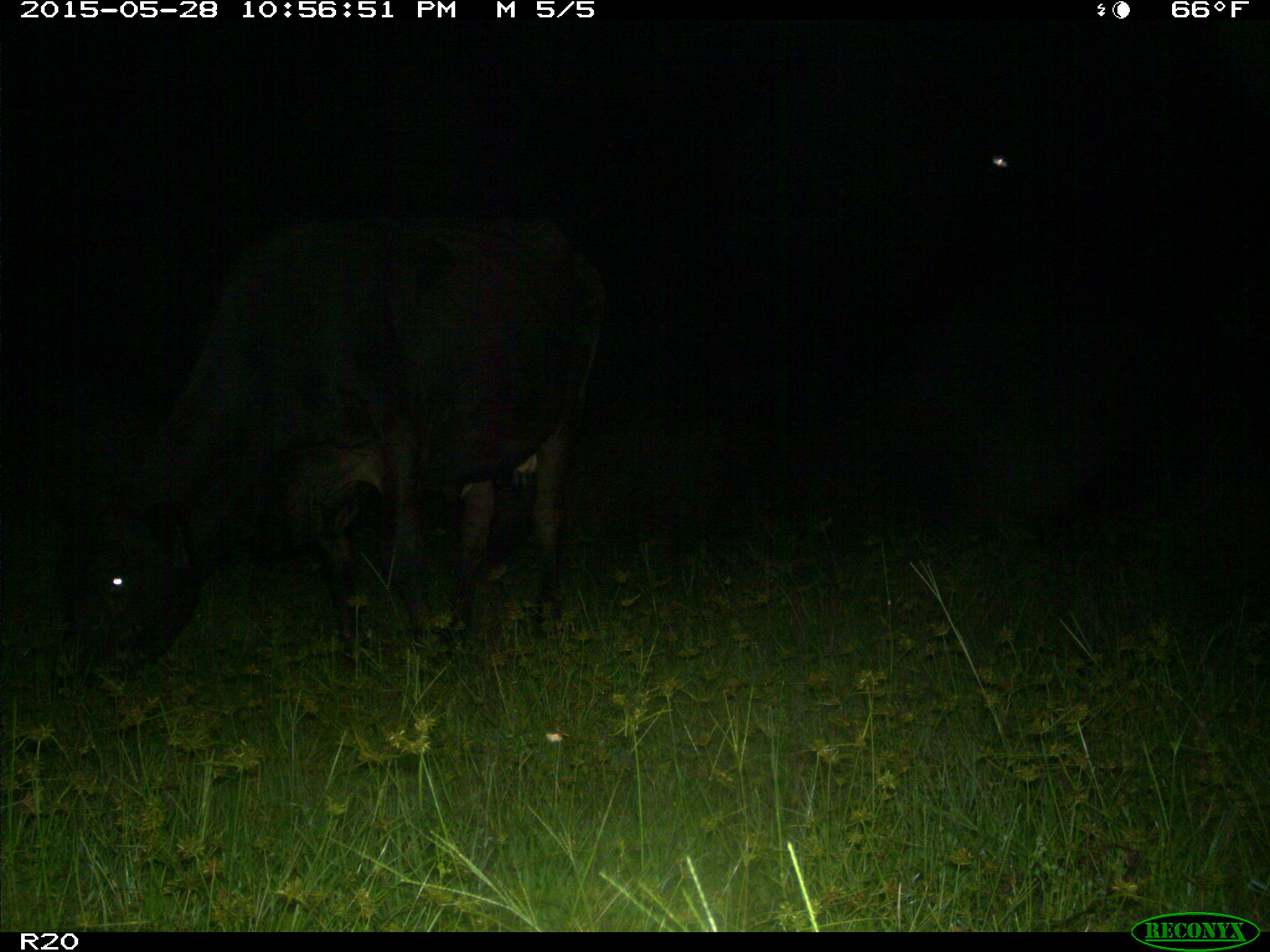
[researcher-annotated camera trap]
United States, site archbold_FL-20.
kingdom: Animalia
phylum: Chordata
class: Mammalia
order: Artiodactyla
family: Bovidae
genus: Bos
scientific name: Bos taurus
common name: domestic cow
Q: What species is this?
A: Bos taurus (domestic cow).